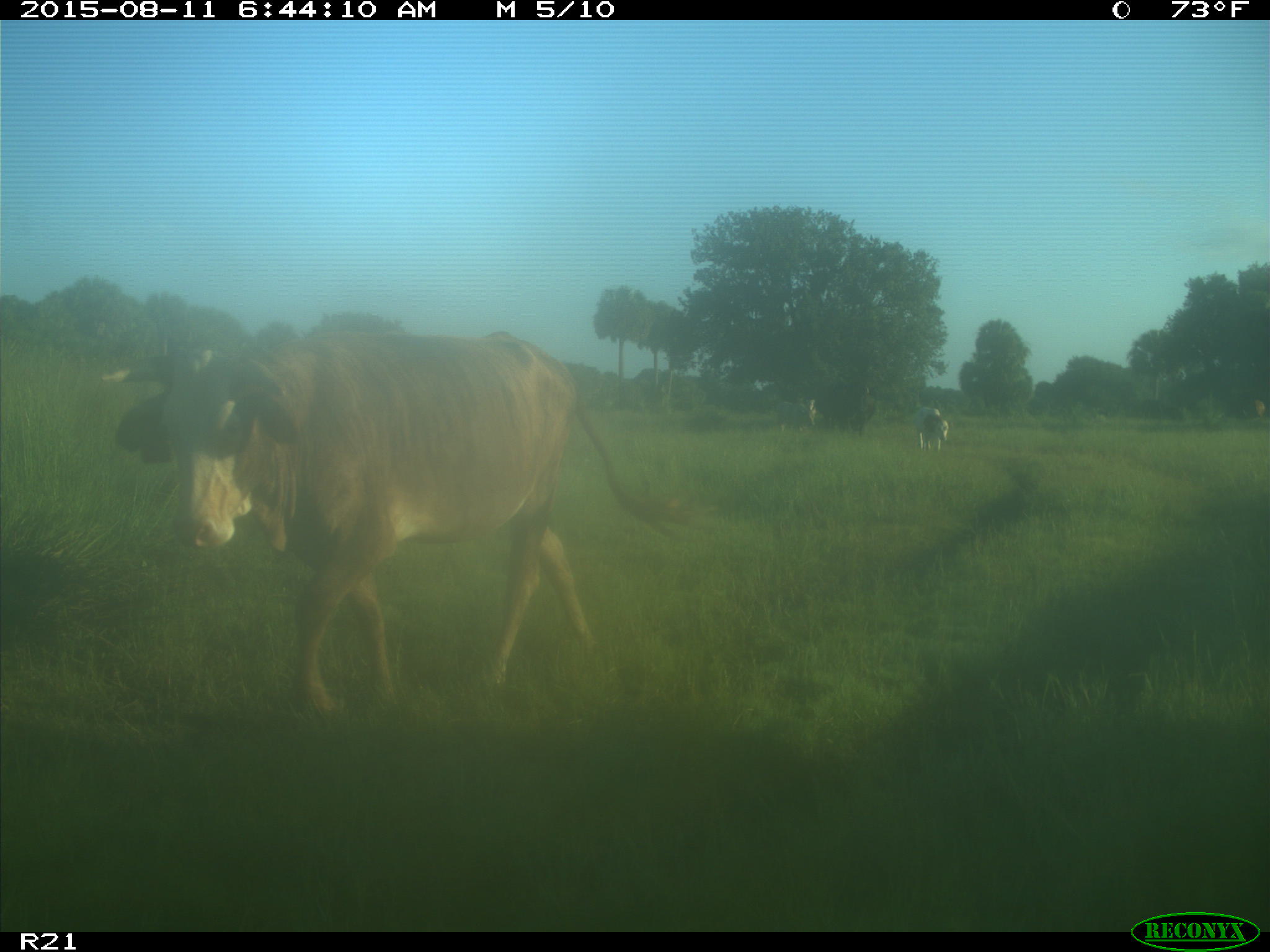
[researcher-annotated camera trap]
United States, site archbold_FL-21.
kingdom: Animalia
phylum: Chordata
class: Mammalia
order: Artiodactyla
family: Bovidae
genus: Bos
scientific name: Bos taurus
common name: domestic cow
Bos taurus (domestic cow).